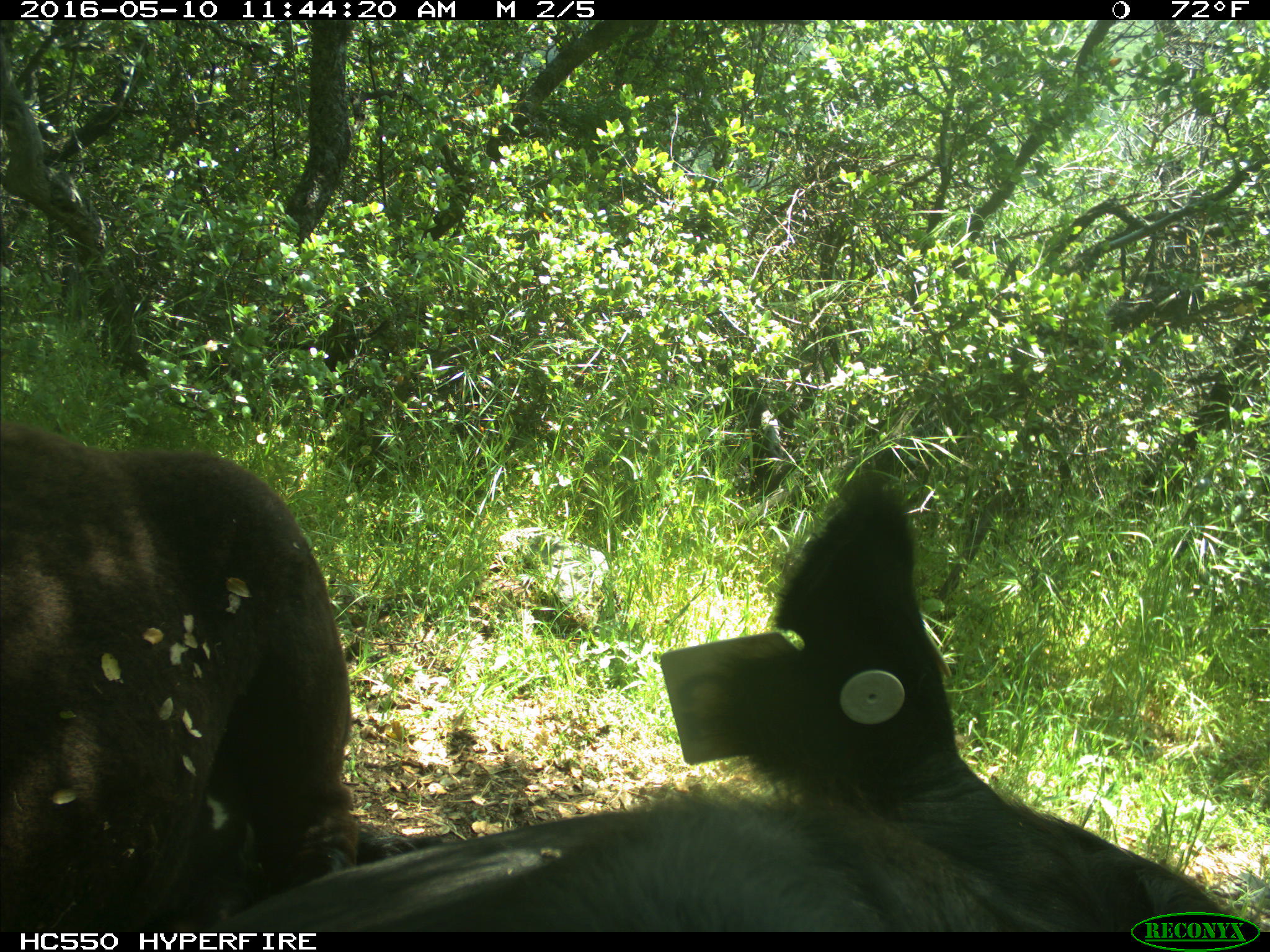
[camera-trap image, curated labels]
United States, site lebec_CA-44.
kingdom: Animalia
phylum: Chordata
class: Mammalia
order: Artiodactyla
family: Bovidae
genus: Bos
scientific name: Bos taurus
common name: domestic cow